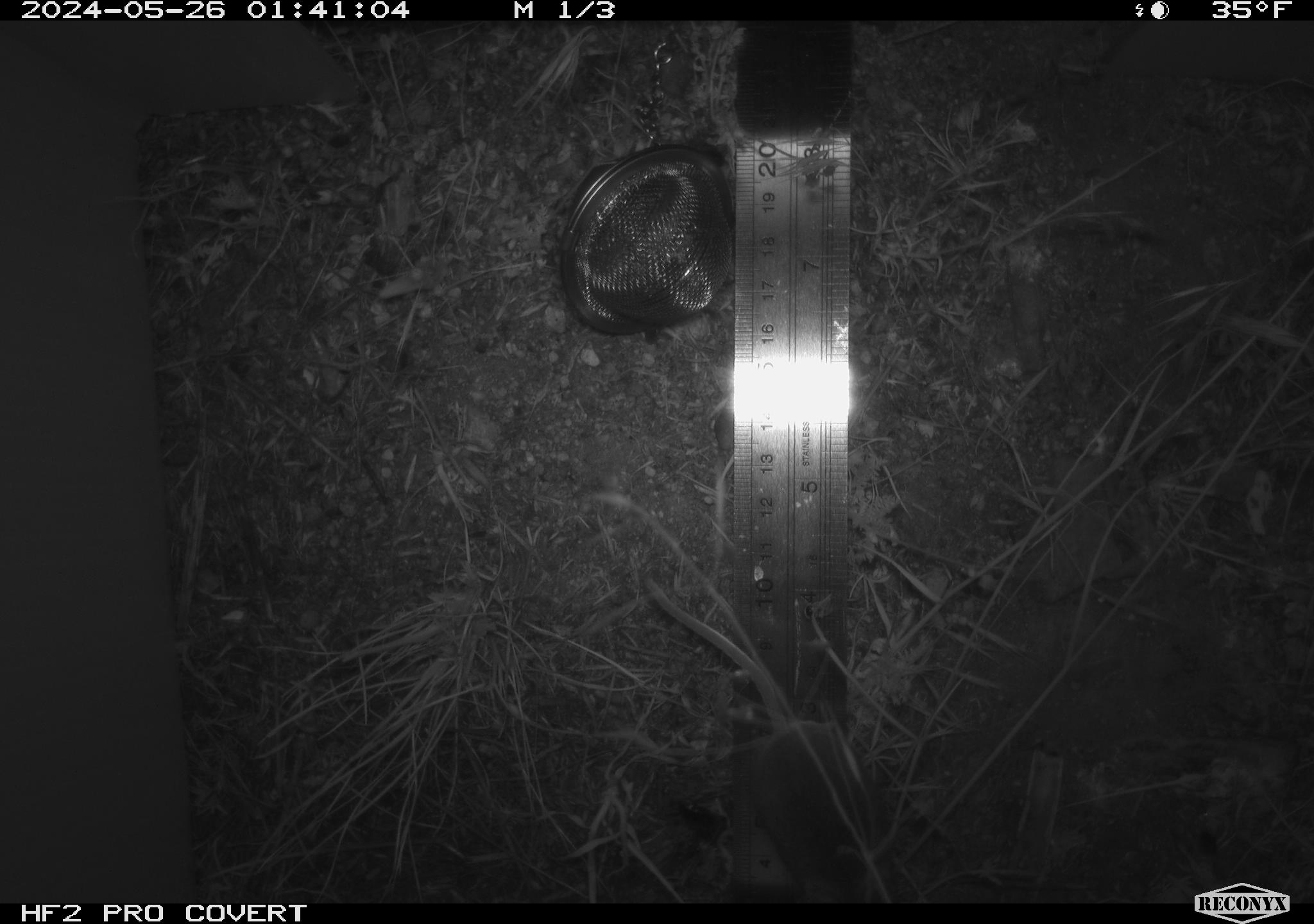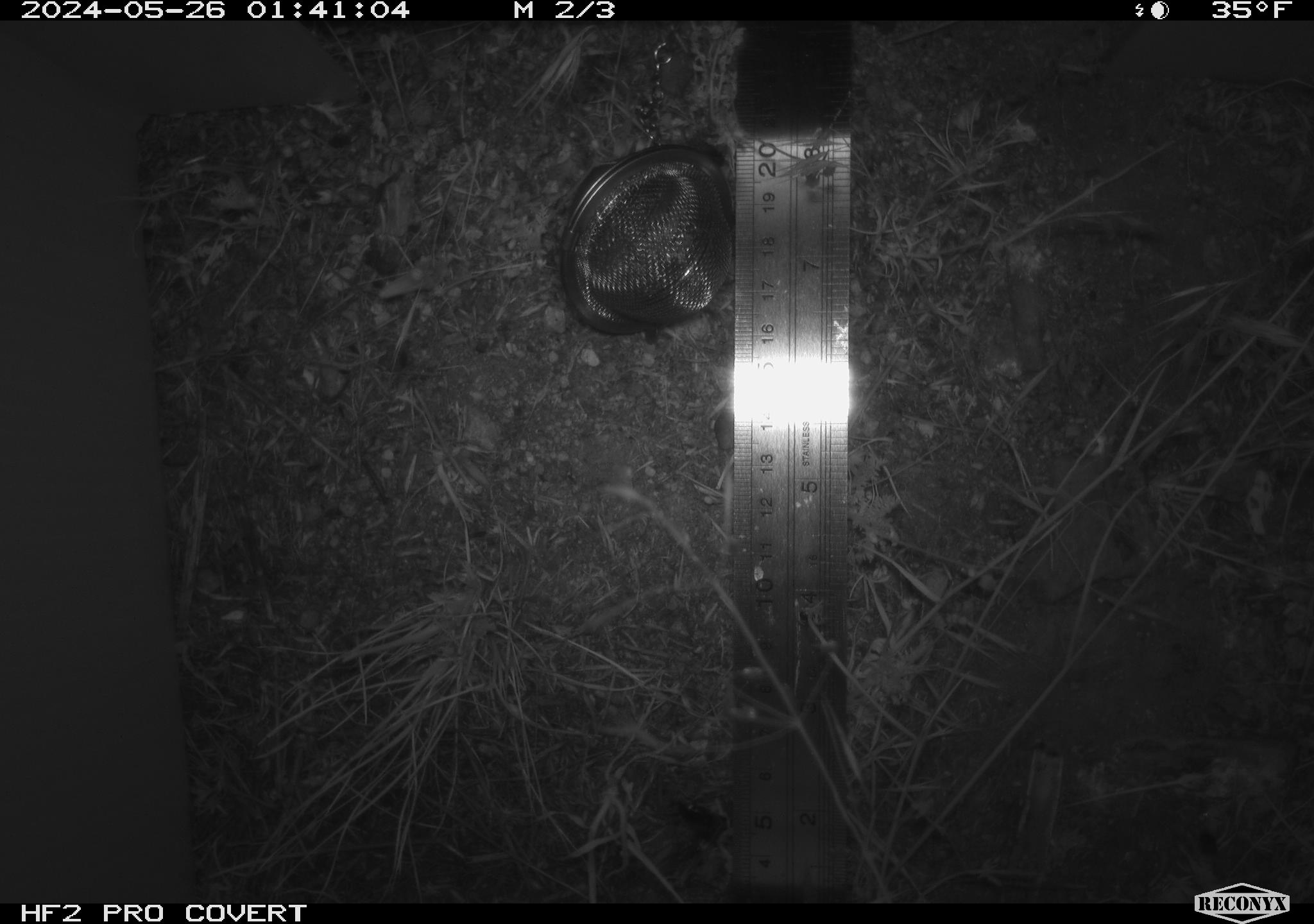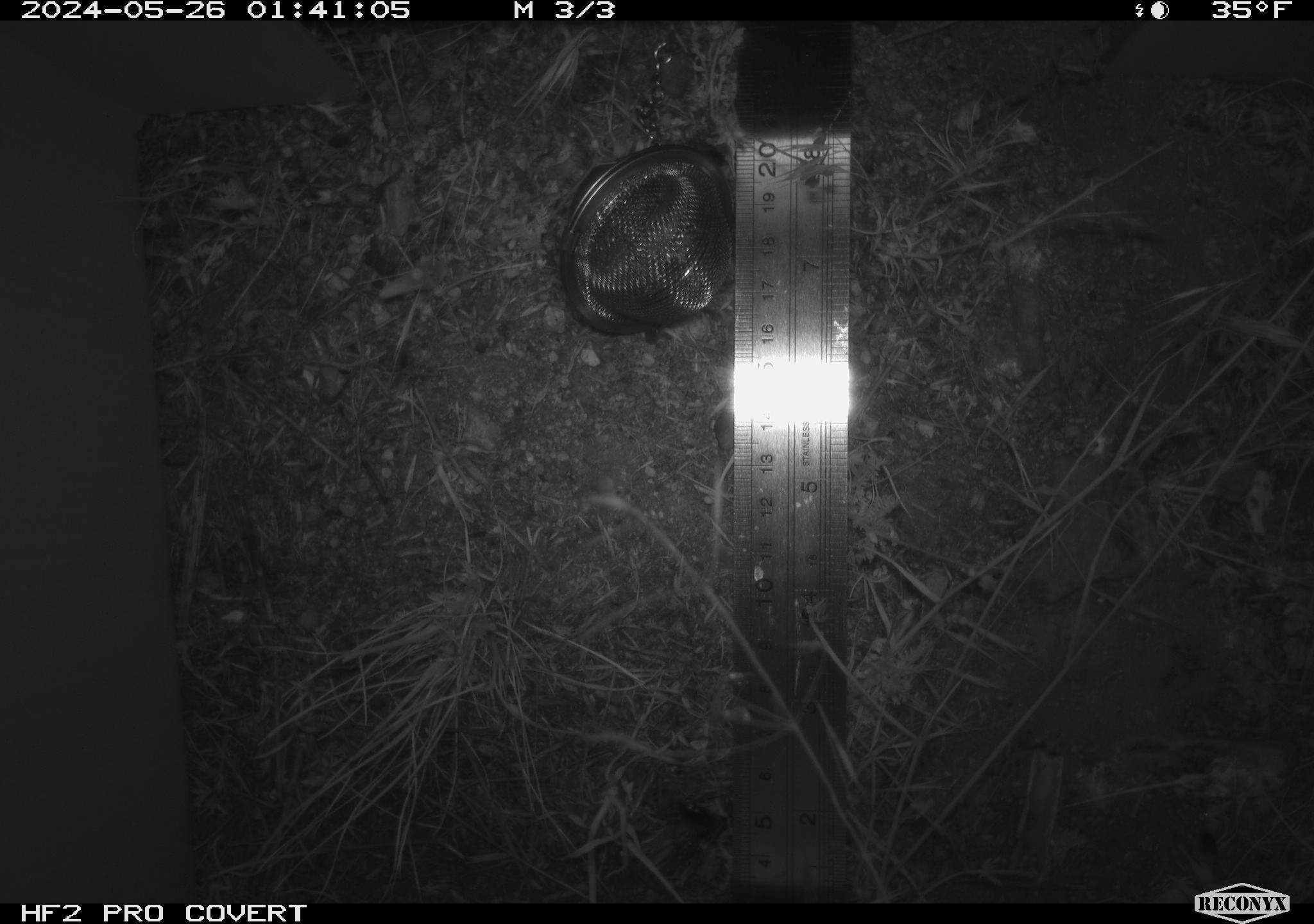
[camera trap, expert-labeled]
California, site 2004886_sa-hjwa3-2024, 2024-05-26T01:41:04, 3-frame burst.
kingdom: Animalia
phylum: Chordata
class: Mammalia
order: Rodentia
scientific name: Rodentia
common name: rodent